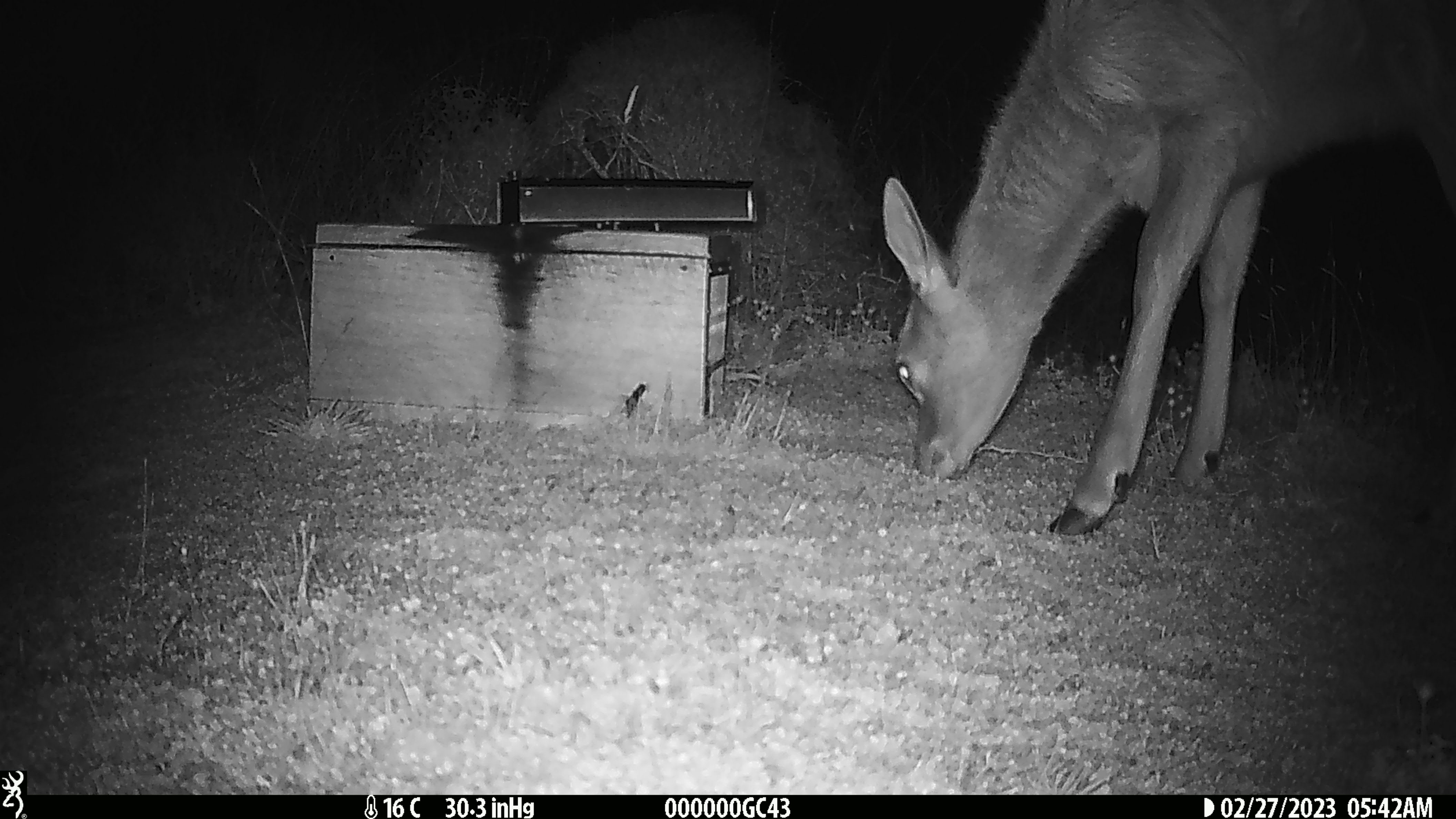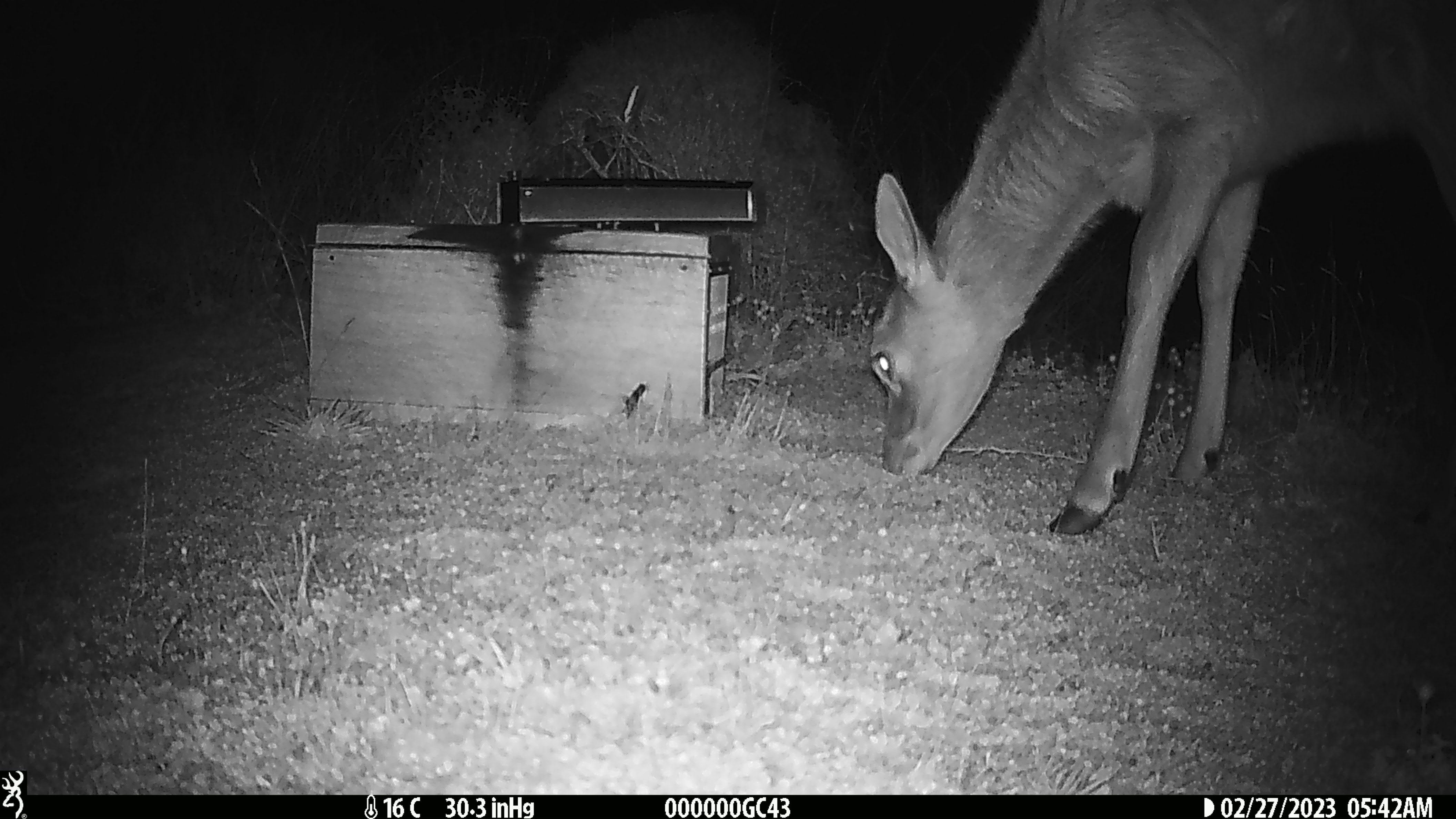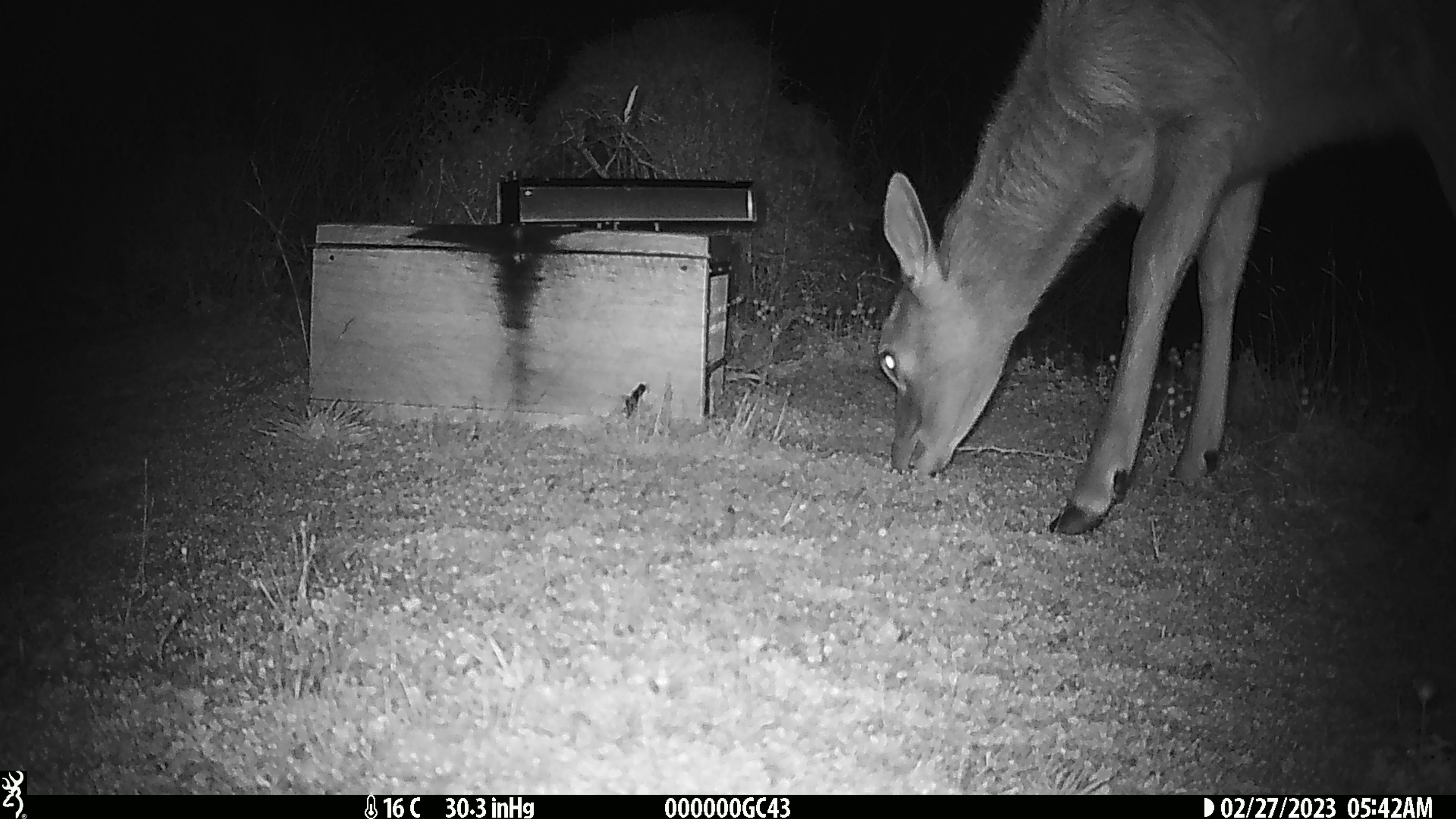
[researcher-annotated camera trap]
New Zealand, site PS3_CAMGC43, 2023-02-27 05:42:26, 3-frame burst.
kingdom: Animalia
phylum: Chordata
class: Mammalia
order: Artiodactyla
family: Cervidae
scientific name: Cervidae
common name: deer